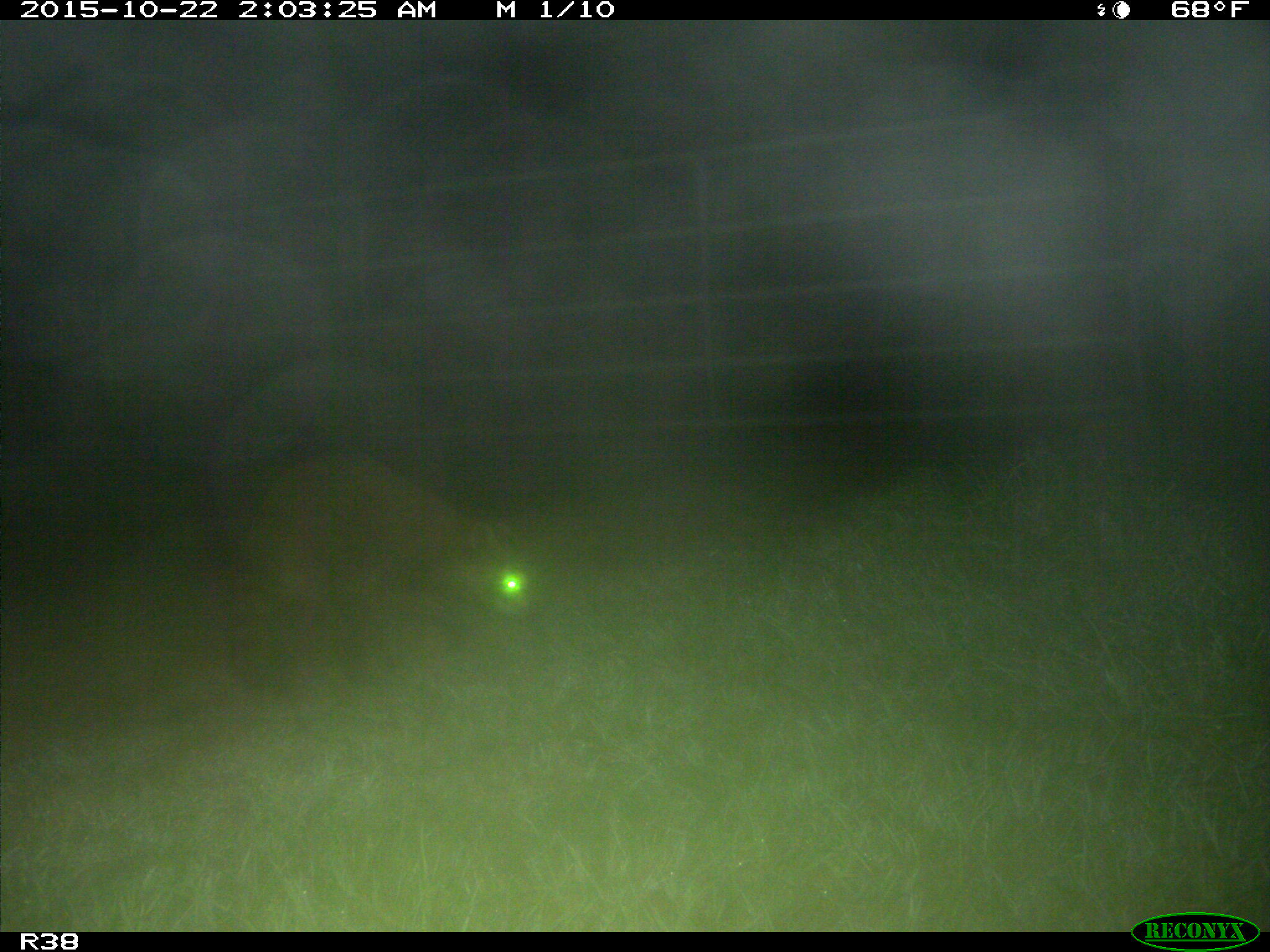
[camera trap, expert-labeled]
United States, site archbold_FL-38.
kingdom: Animalia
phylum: Chordata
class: Mammalia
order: Carnivora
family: Procyonidae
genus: Procyon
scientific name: Procyon lotor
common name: common raccoon